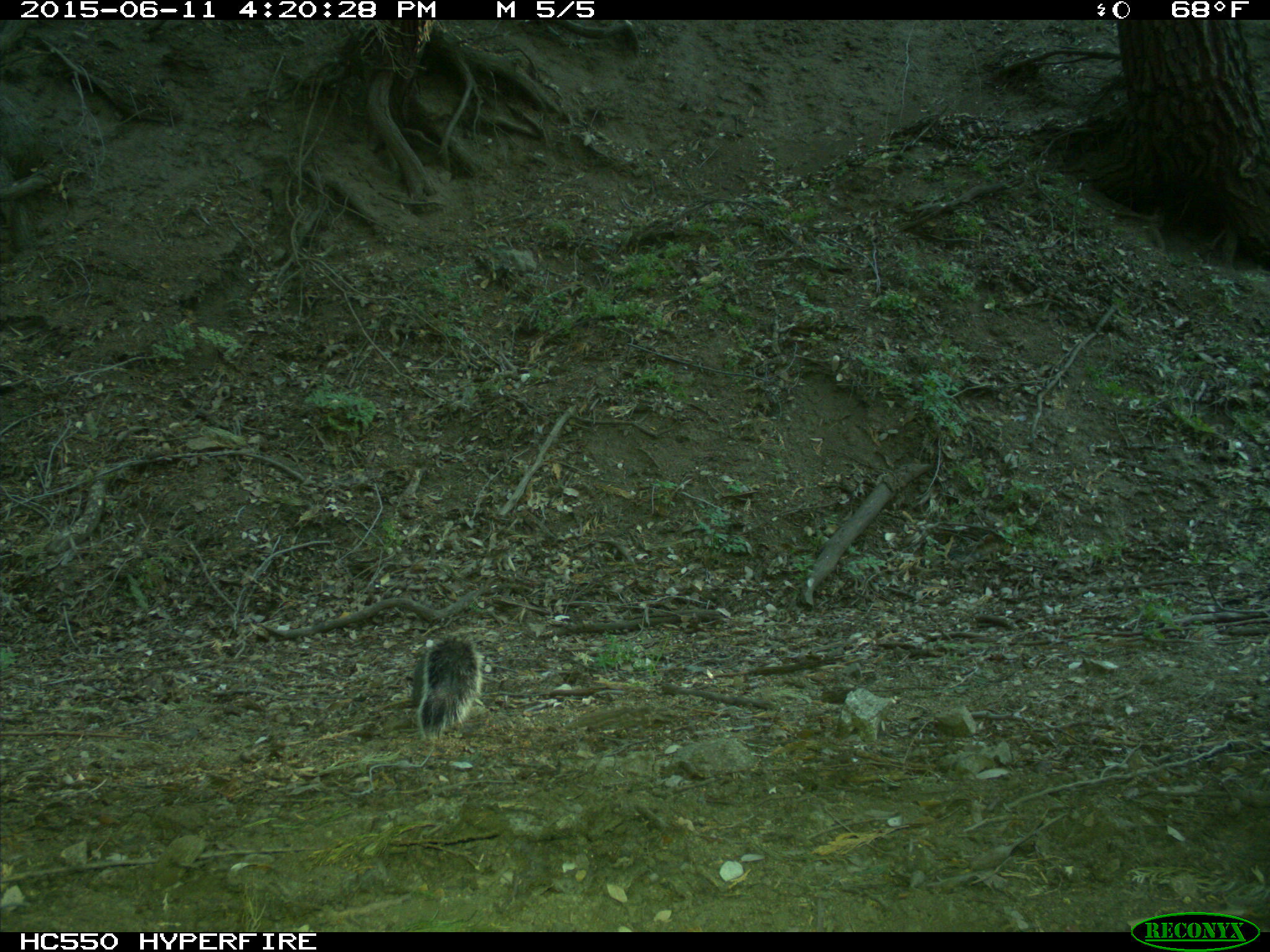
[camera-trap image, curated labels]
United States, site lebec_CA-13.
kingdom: Animalia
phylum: Chordata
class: Mammalia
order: Rodentia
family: Sciuridae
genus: Sciurus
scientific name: Sciurus carolinensis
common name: eastern gray squirrel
Sciurus carolinensis (eastern gray squirrel).